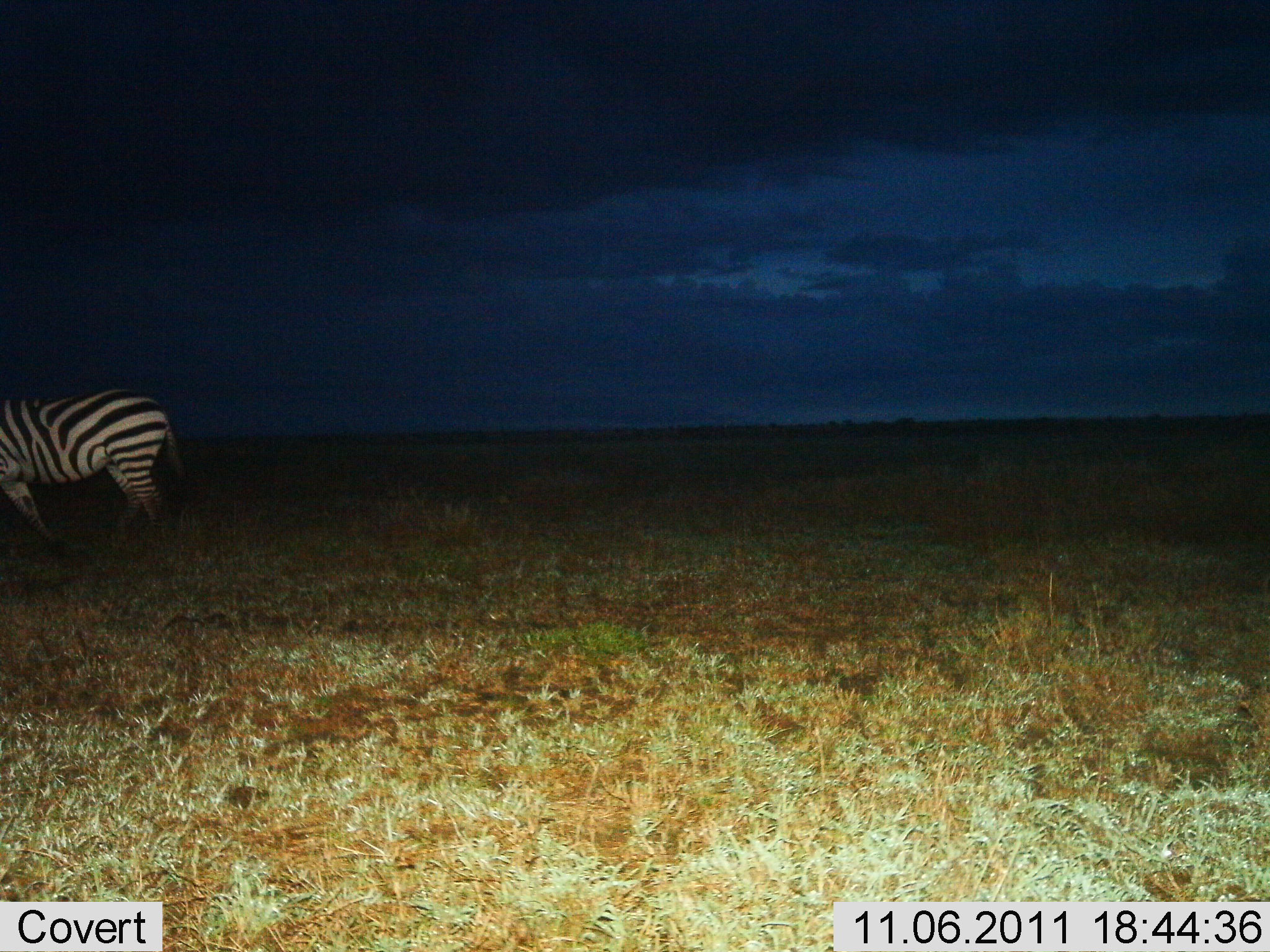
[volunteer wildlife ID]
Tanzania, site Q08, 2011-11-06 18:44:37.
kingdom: Animalia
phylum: Chordata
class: Mammalia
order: Perissodactyla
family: Equidae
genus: Equus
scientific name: Equus quagga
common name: plains zebra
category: zebra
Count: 1.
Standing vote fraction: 73%.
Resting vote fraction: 0%.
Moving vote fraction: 27%.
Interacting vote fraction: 0%.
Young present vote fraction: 0%.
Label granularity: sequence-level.